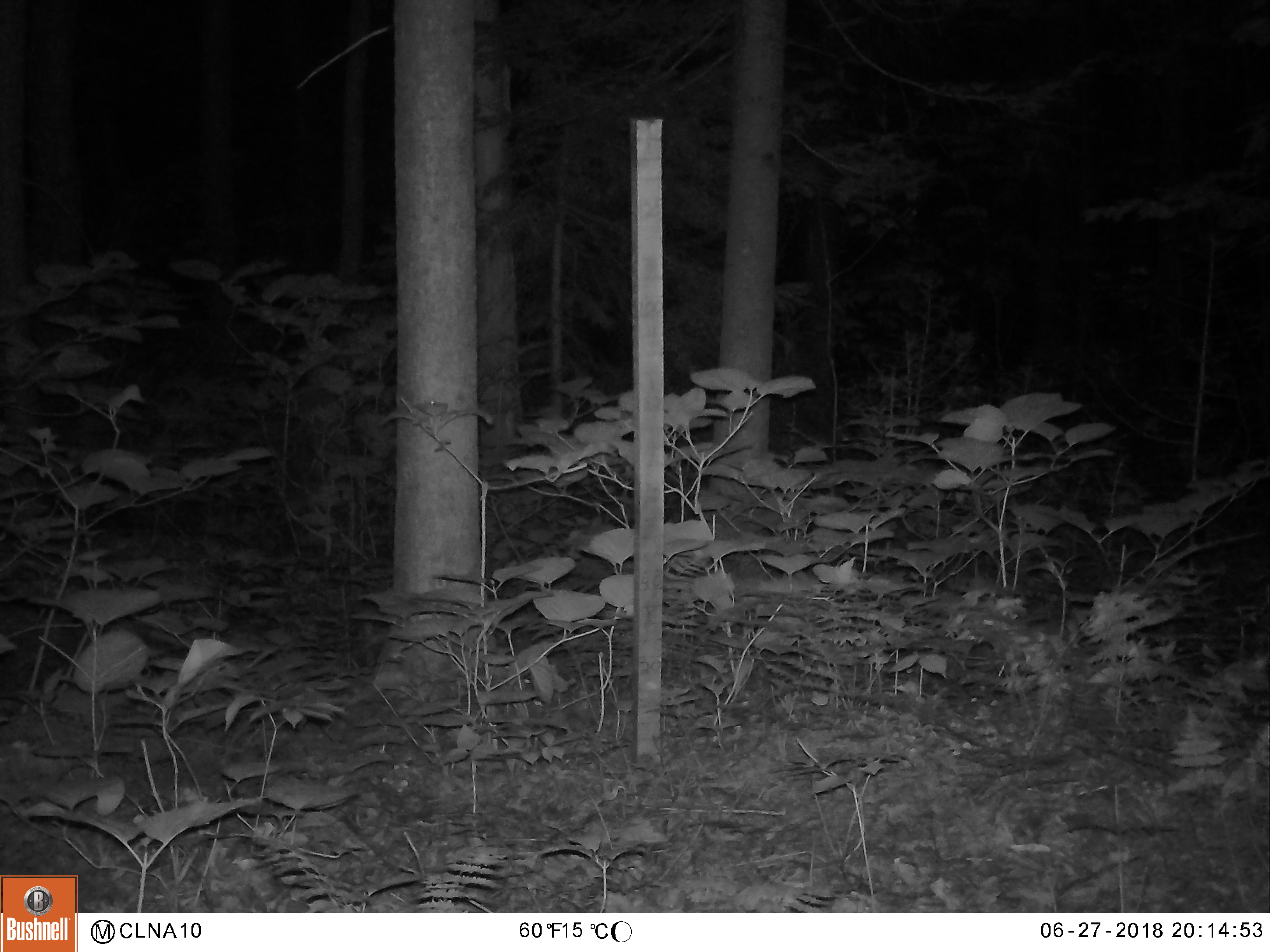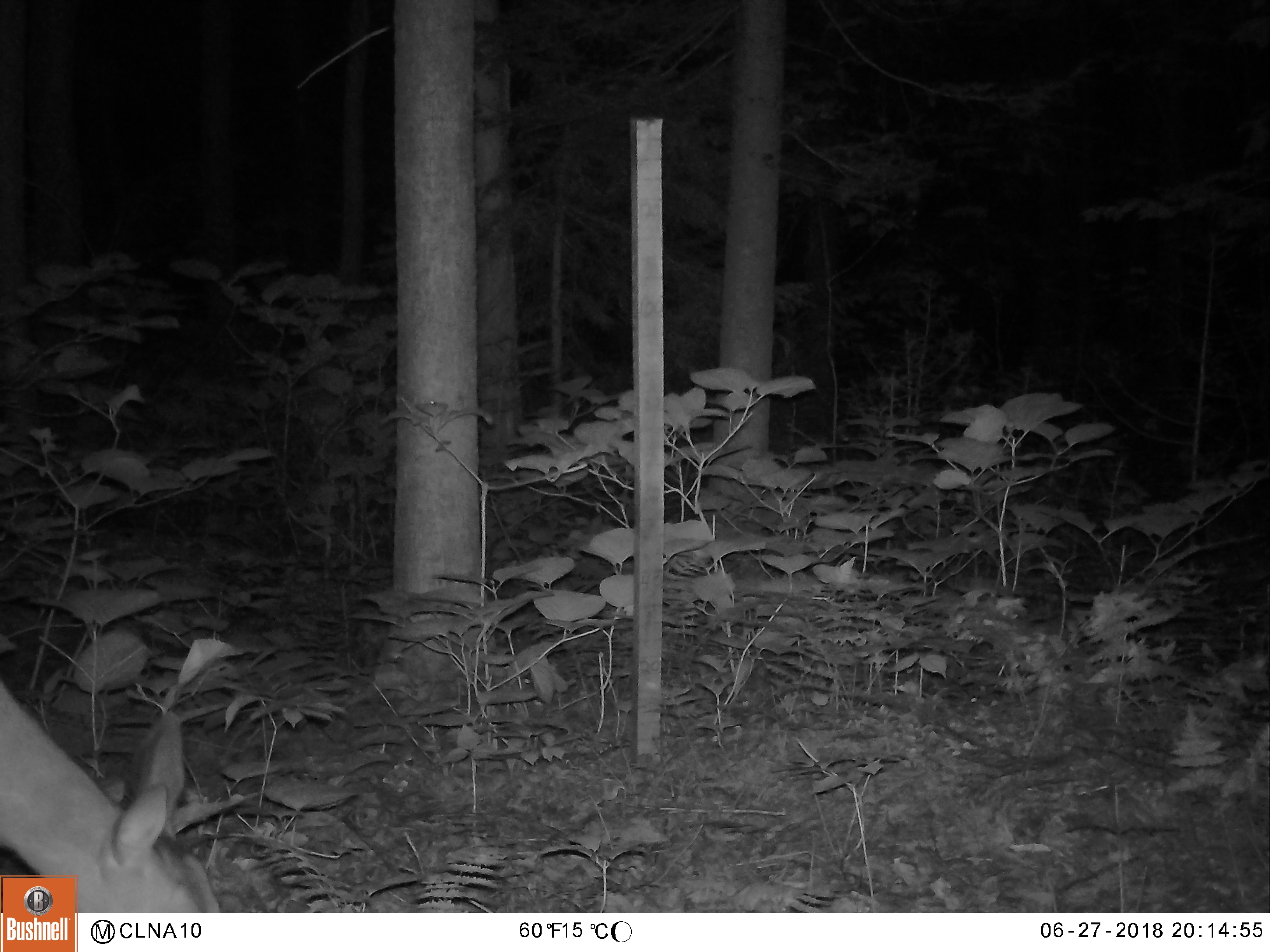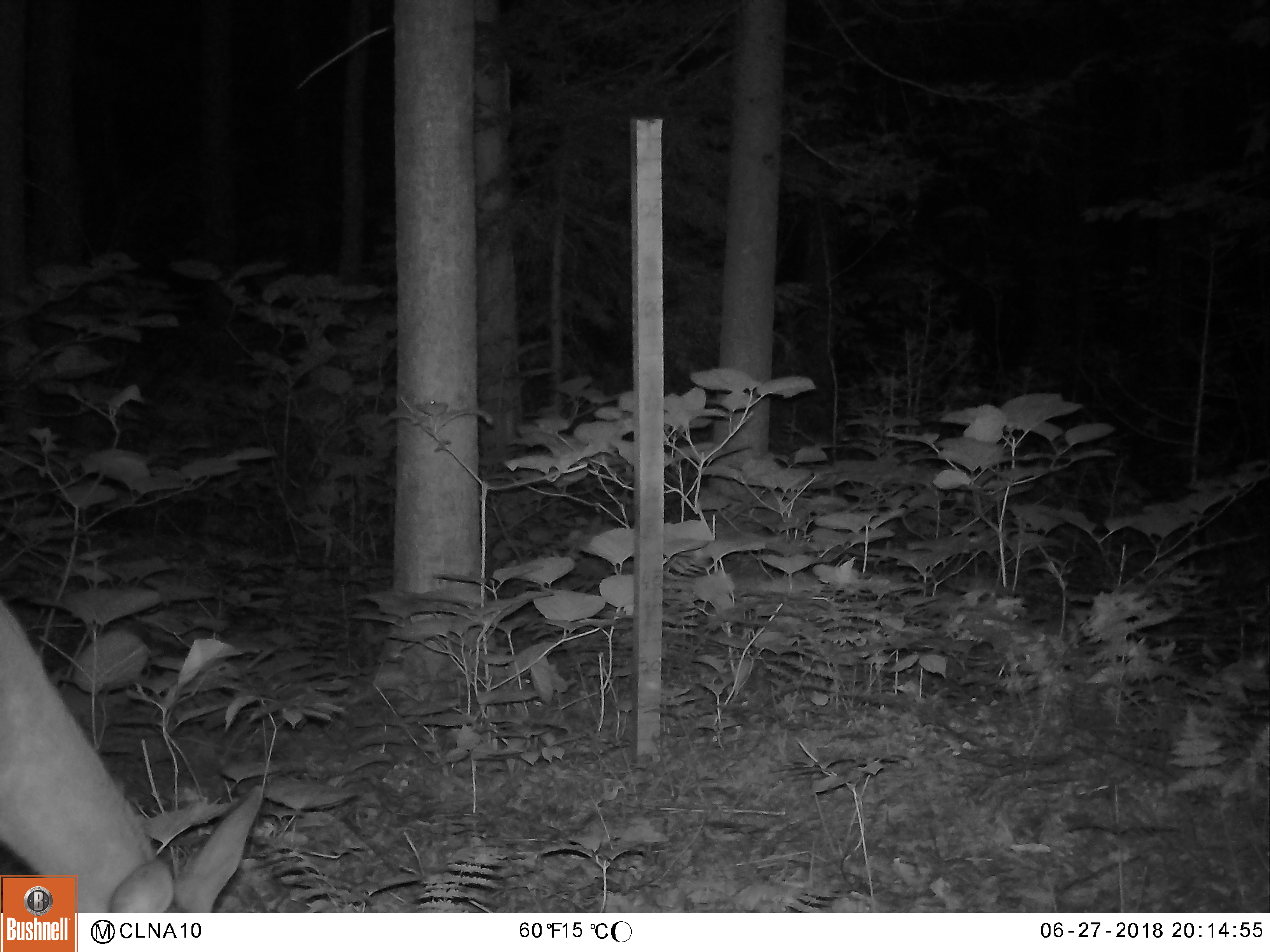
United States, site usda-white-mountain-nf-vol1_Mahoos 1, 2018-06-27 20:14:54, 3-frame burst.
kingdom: Animalia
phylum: Chordata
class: Mammalia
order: Artiodactyla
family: Cervidae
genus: Odocoileus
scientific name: Odocoileus virginianus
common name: white-tailed deer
White-tailed deer (Odocoileus virginianus).